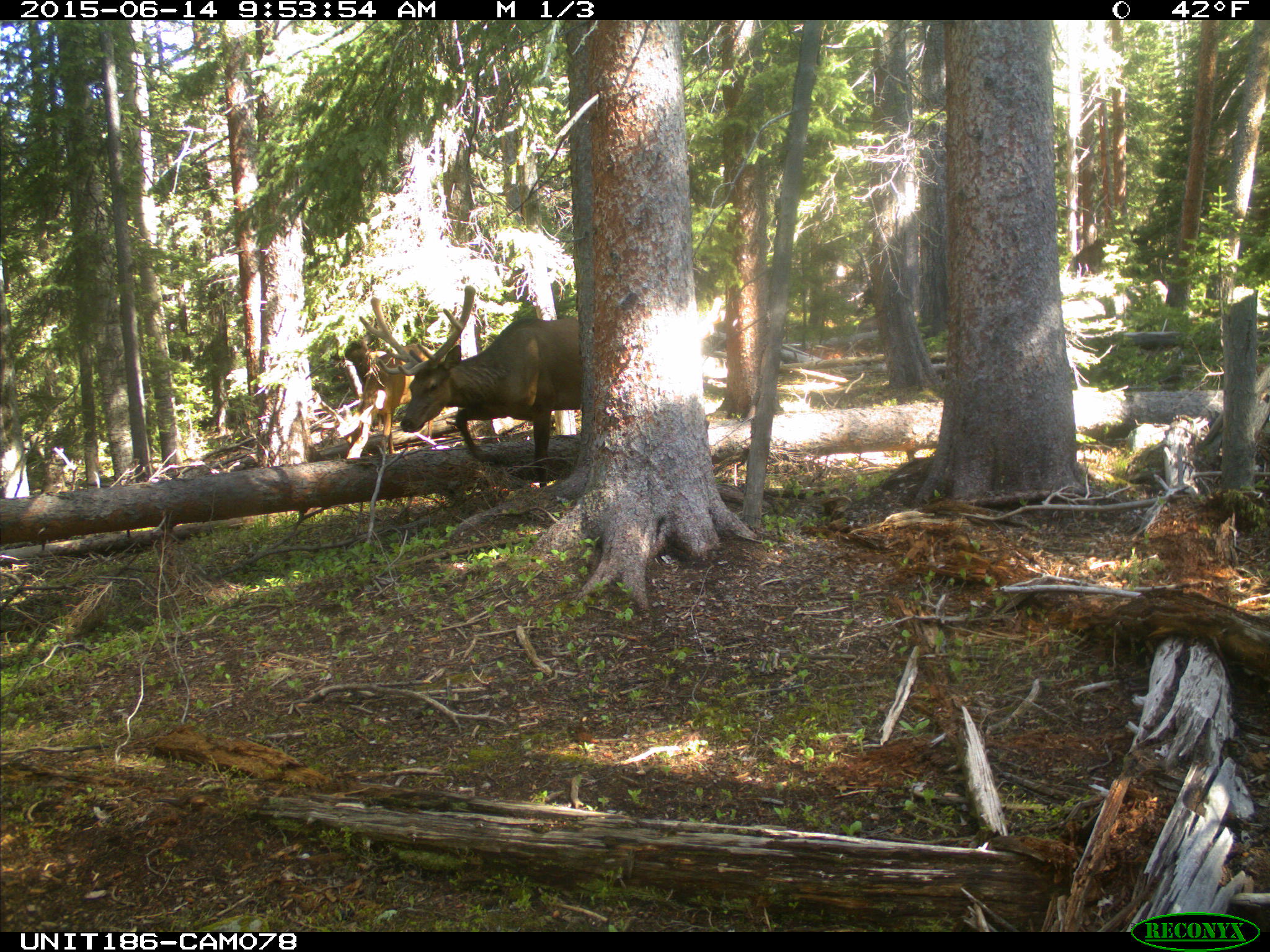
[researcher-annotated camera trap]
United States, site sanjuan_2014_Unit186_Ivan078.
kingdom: Animalia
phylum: Chordata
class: Mammalia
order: Artiodactyla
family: Cervidae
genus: Cervus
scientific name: Cervus elaphus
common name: red deer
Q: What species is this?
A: Cervus elaphus (red deer).